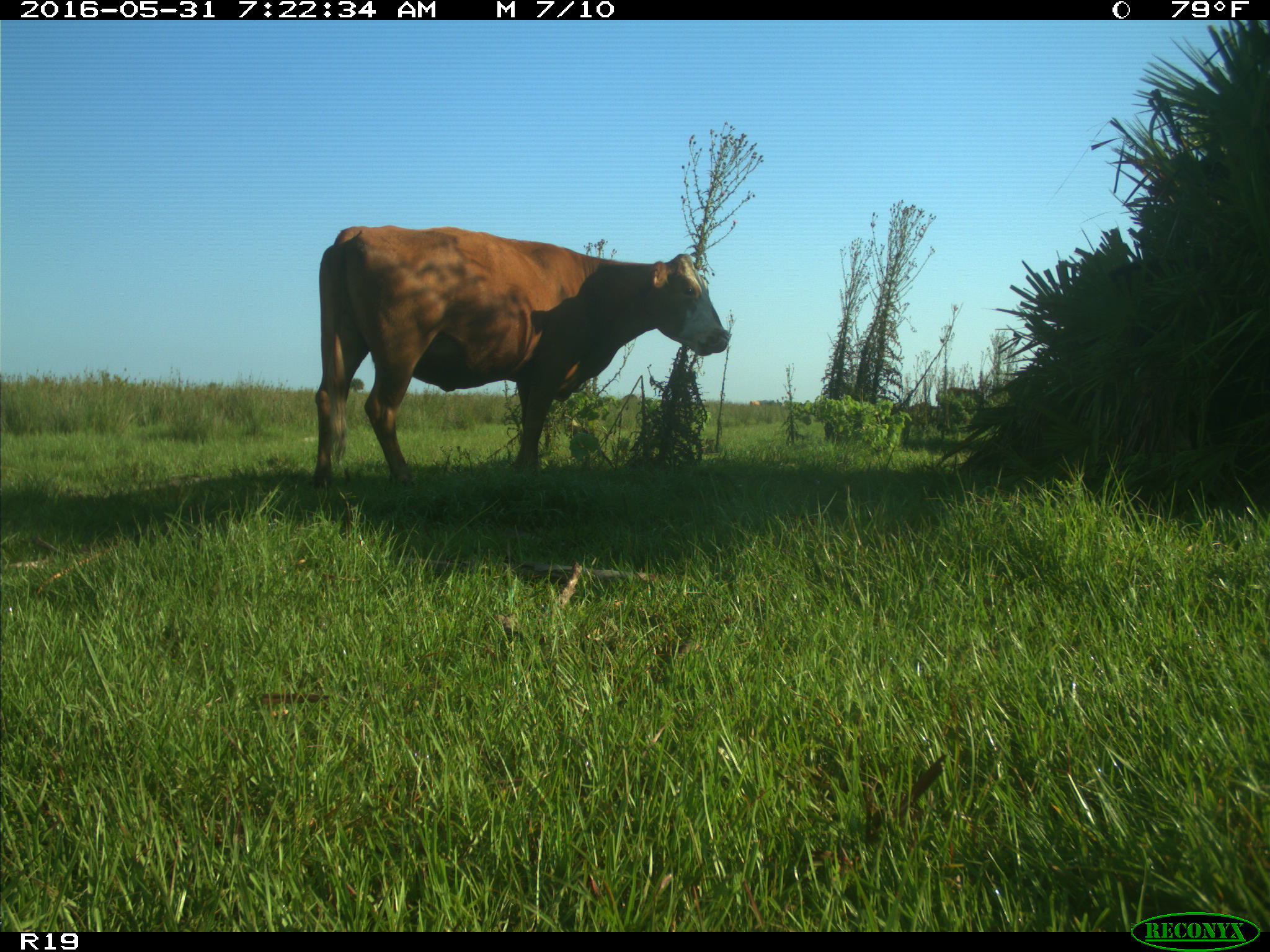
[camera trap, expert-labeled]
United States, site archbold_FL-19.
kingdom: Animalia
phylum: Chordata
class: Mammalia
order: Artiodactyla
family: Bovidae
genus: Bos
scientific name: Bos taurus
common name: domestic cow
Bos taurus (domestic cow).